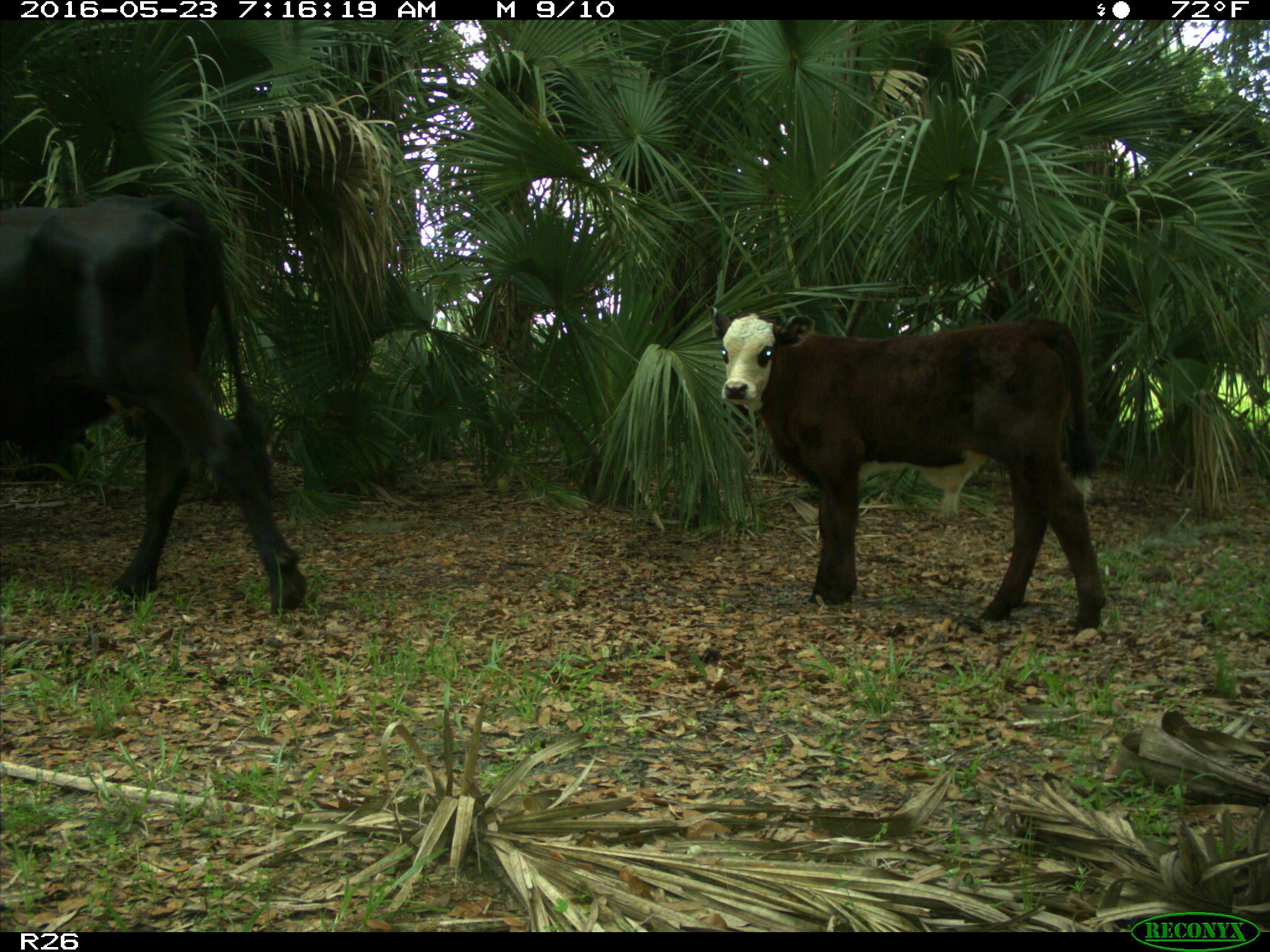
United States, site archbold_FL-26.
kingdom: Animalia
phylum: Chordata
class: Mammalia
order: Artiodactyla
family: Bovidae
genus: Bos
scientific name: Bos taurus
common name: domestic cow